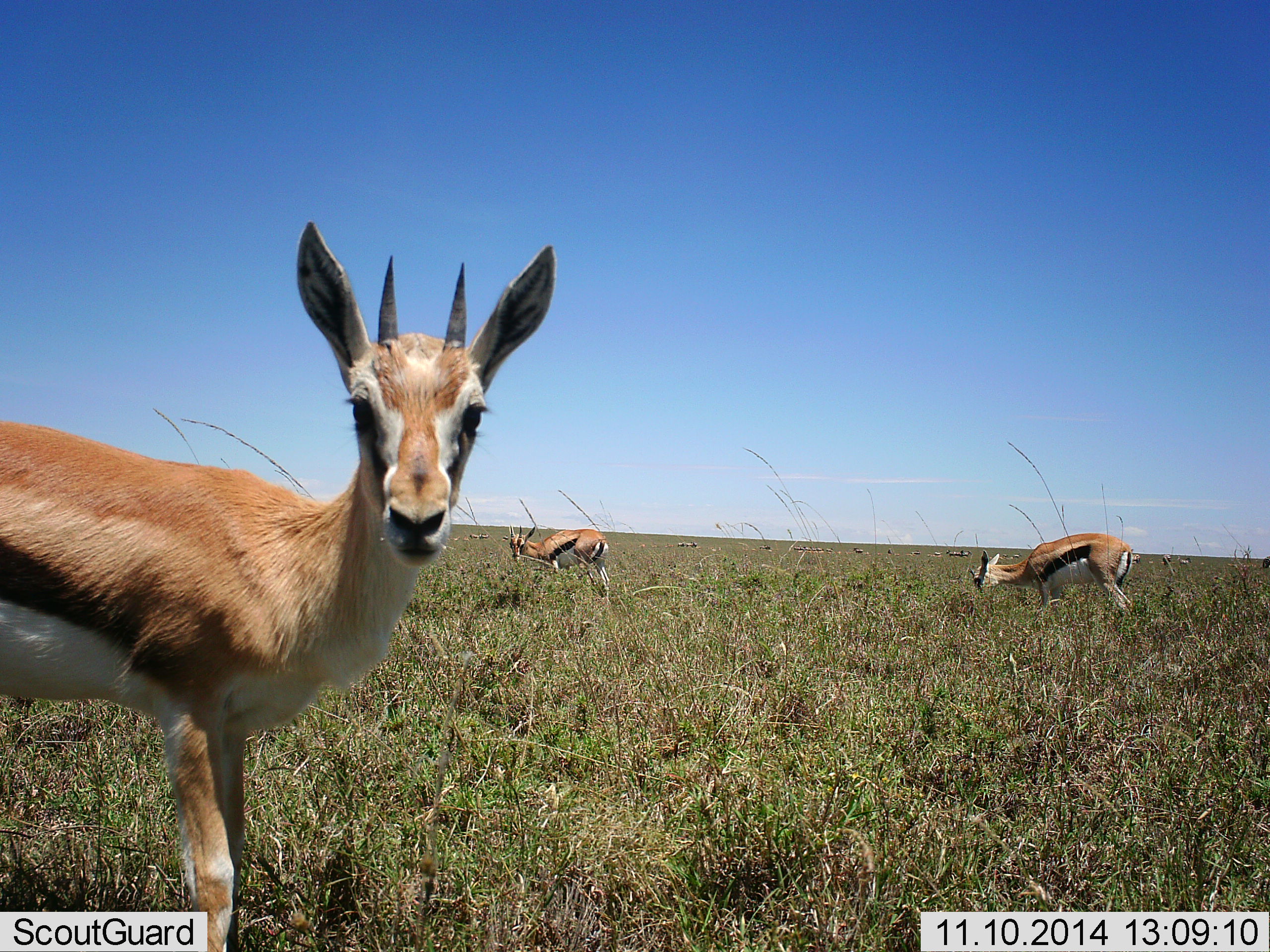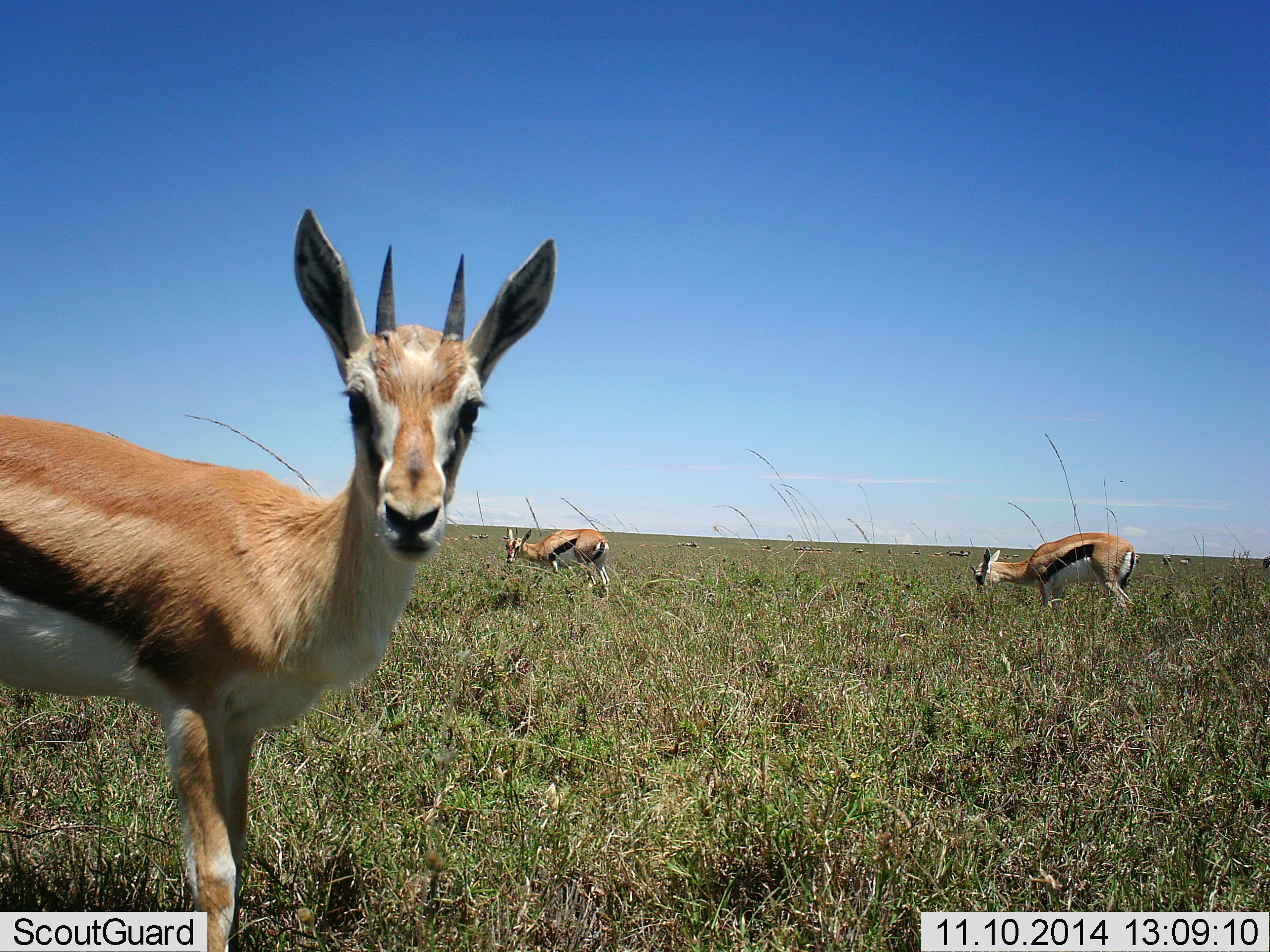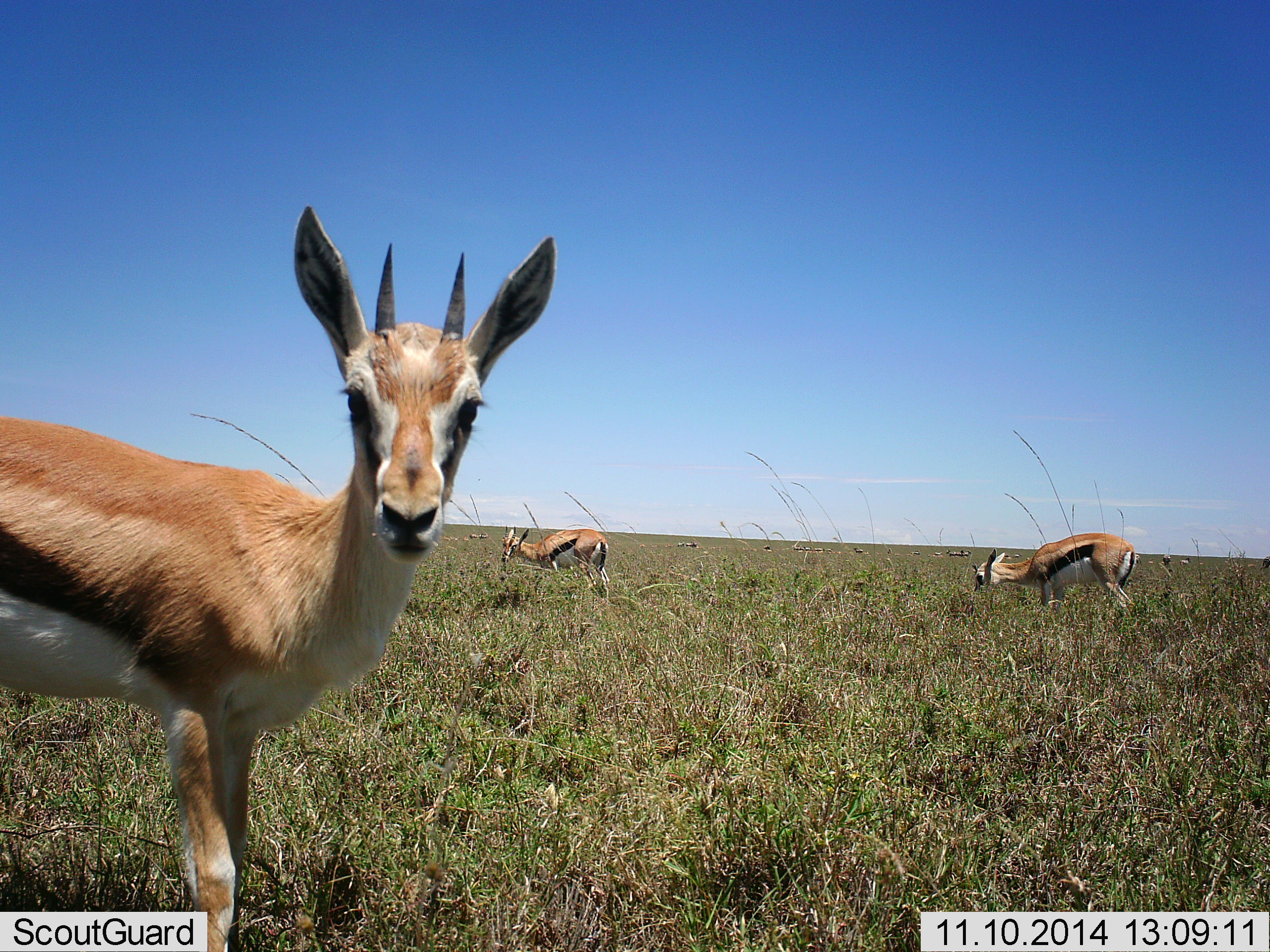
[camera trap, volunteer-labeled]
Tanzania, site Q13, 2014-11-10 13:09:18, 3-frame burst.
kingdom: Animalia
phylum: Chordata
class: Mammalia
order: Artiodactyla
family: Bovidae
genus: Eudorcas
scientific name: Eudorcas thomsonii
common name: thomson's gazelle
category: gazellethomsons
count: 3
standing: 91%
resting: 0%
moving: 0%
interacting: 0%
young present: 0%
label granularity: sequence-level